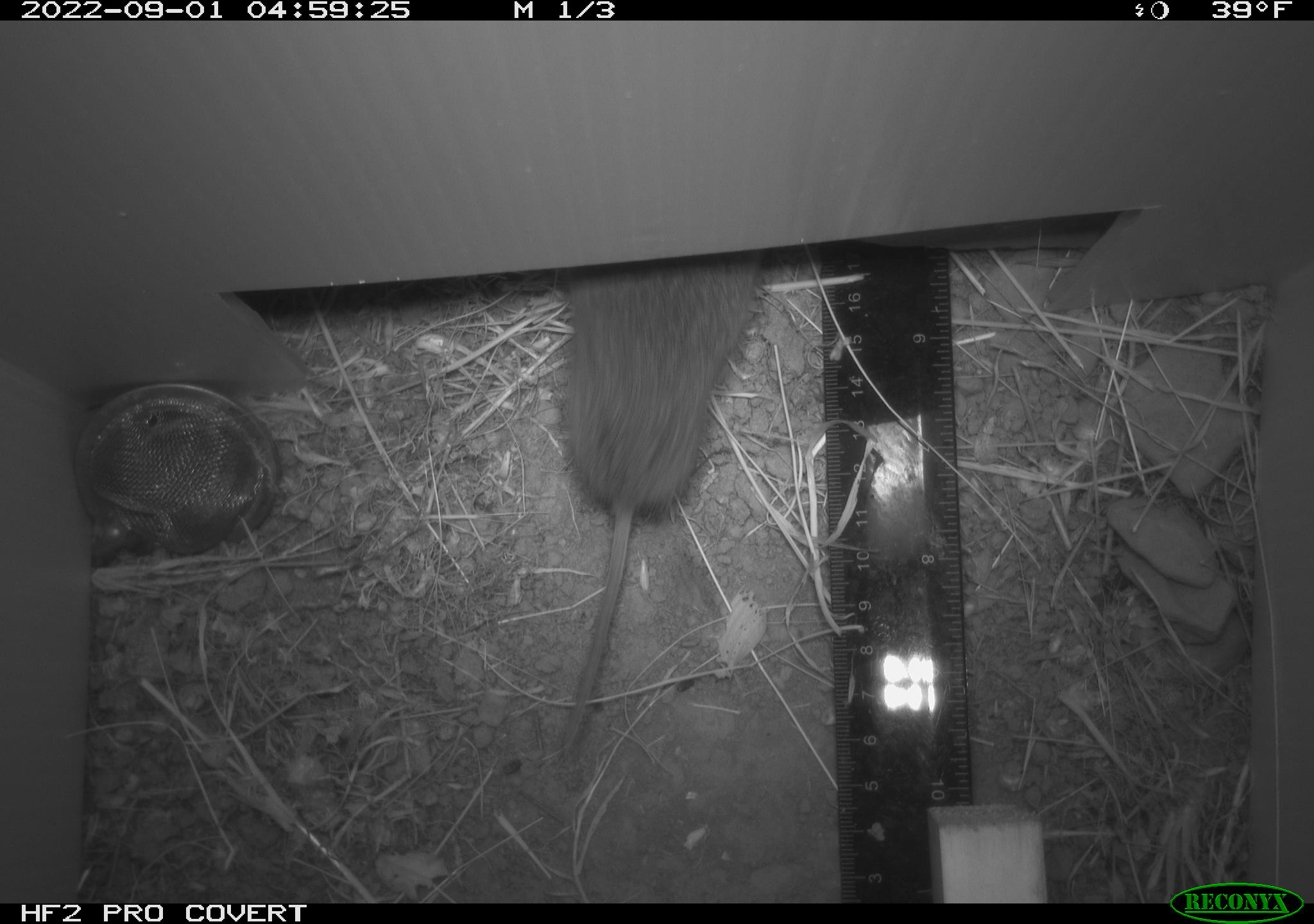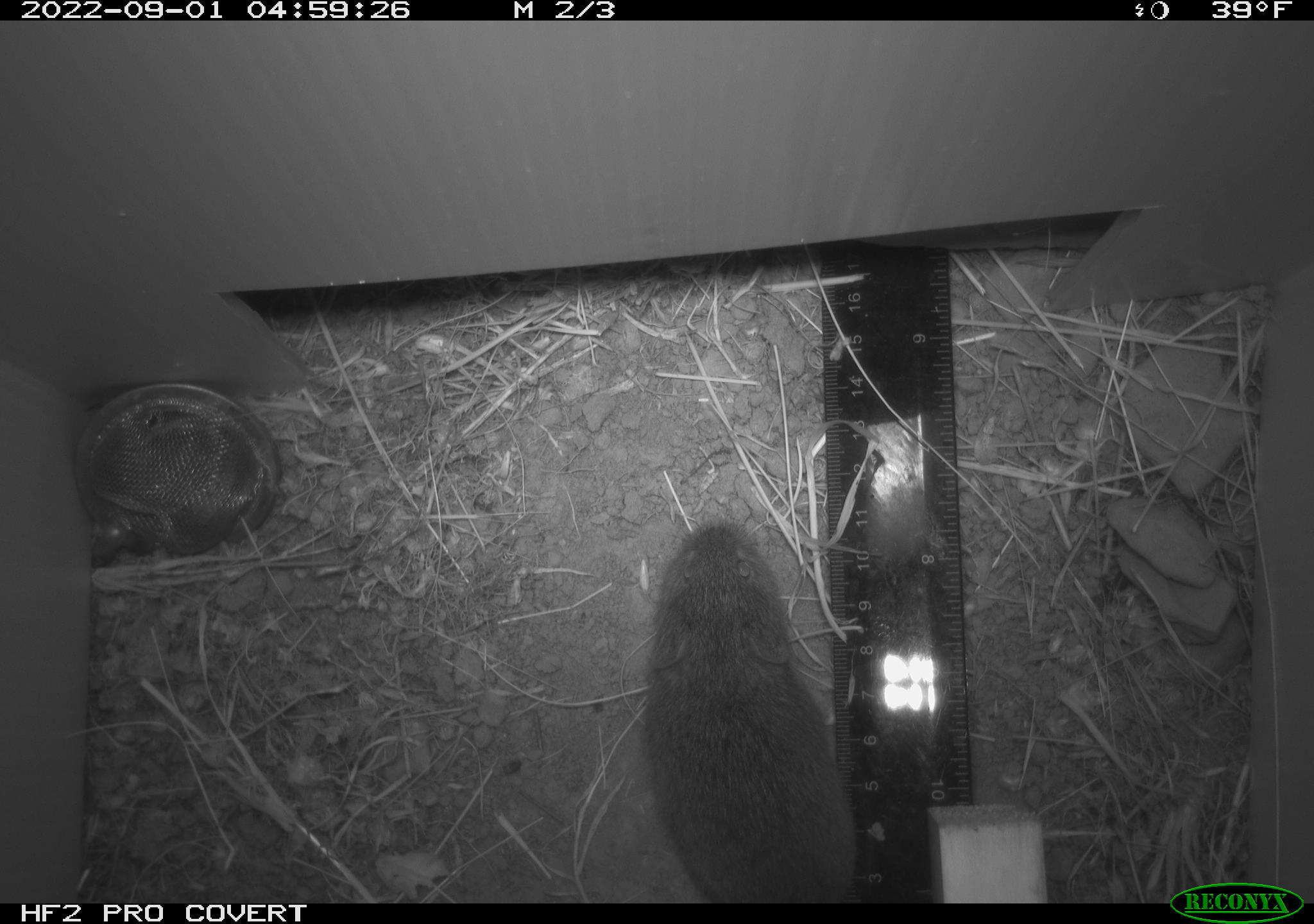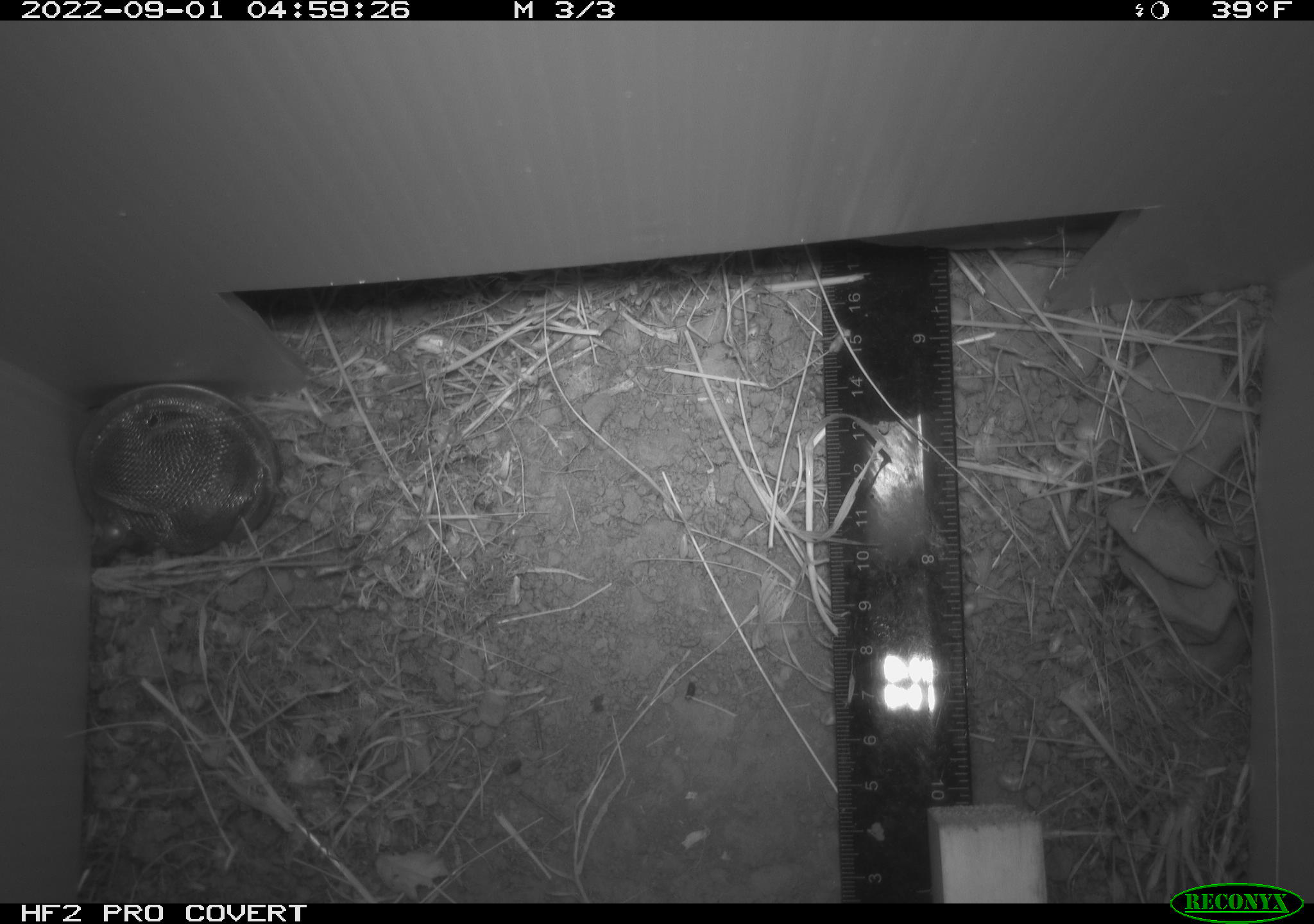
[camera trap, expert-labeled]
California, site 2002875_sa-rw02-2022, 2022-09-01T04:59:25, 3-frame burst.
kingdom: Animalia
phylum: Chordata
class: Mammalia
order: Rodentia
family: Cricetidae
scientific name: Arvicolinae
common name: voles, lemmings, and muskrats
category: arvicolinae subfamily